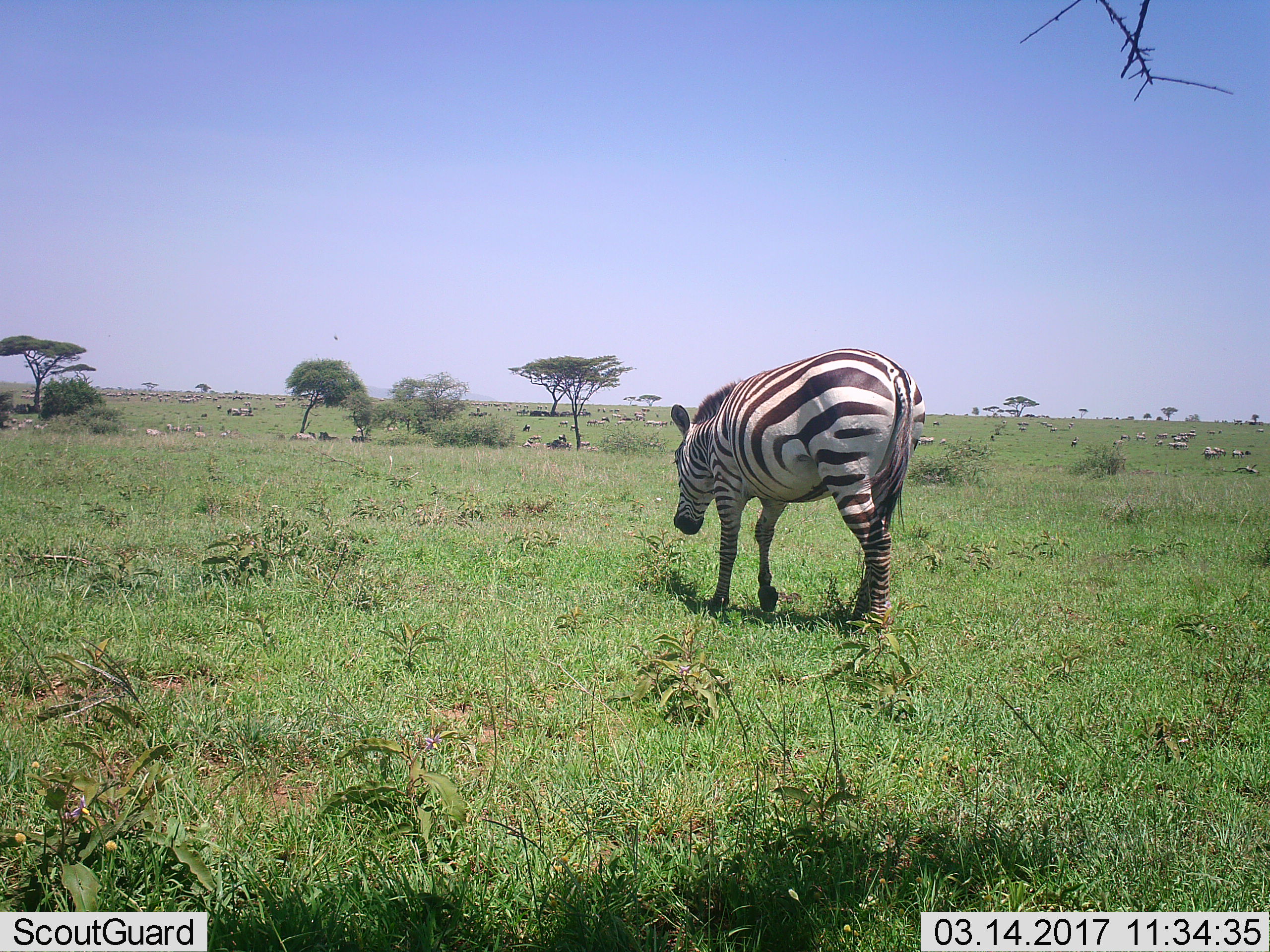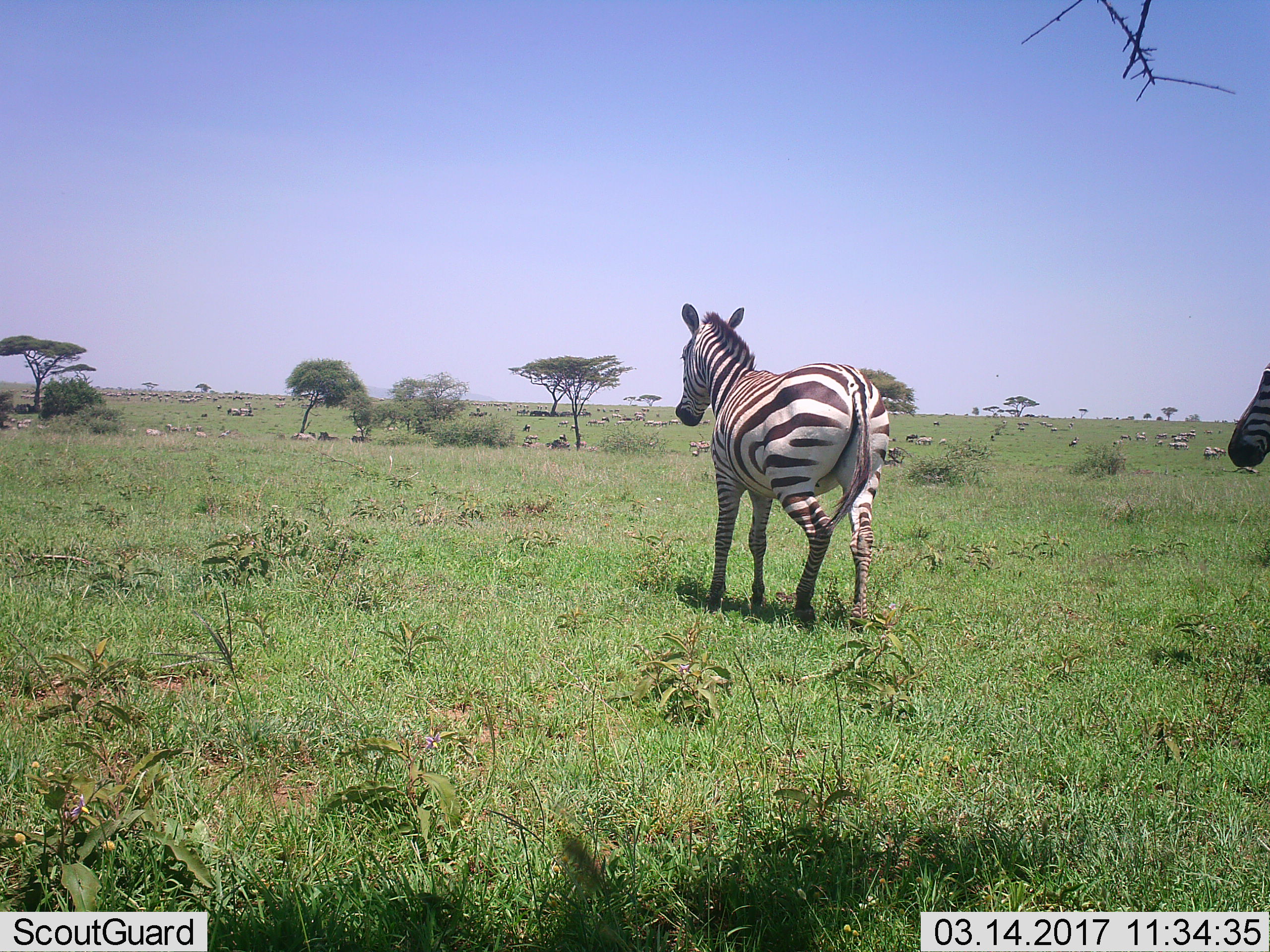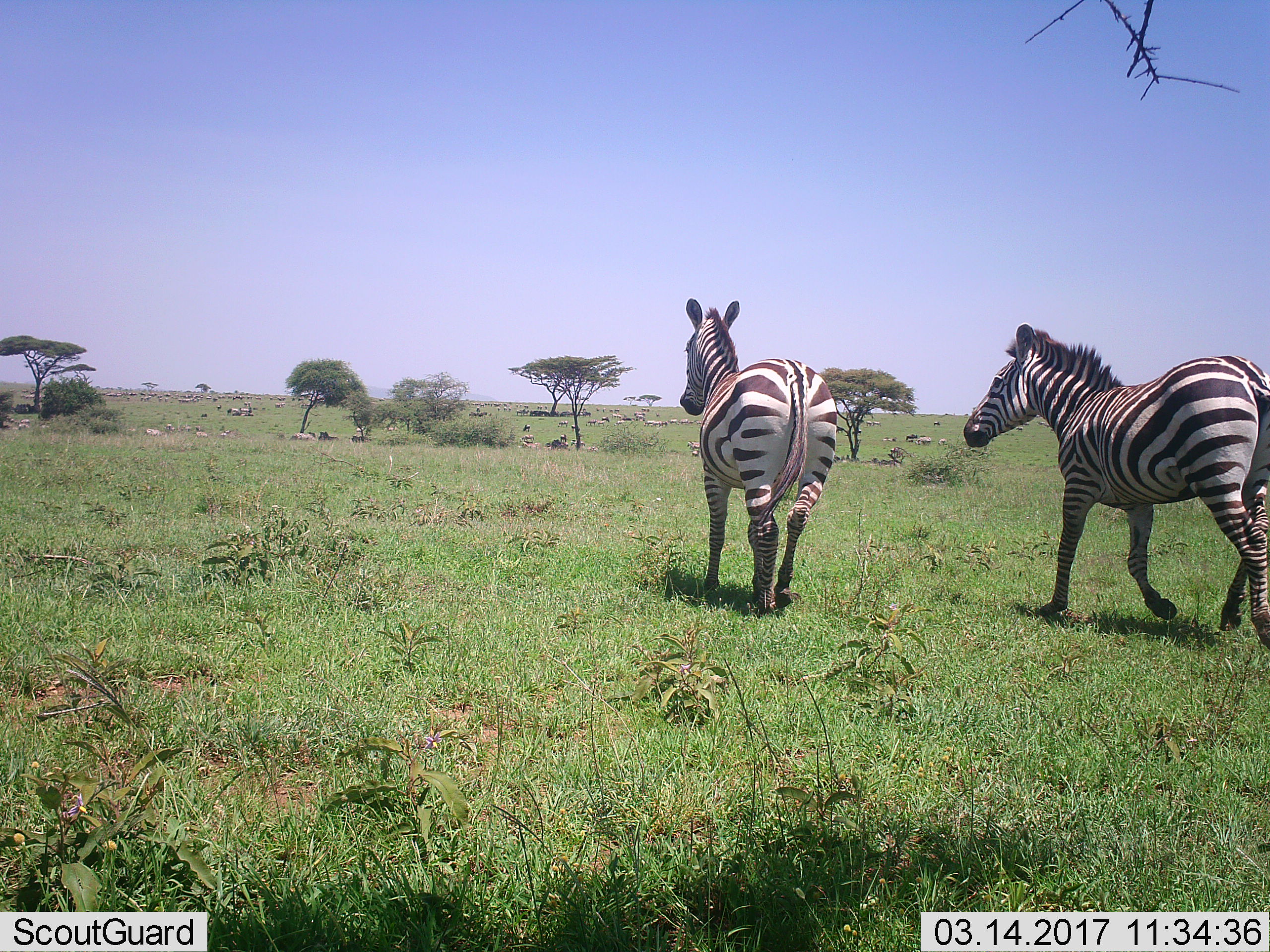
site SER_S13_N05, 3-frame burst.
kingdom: Animalia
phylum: Chordata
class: Mammalia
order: Perissodactyla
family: Equidae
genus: Equus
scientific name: Equus quagga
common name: plains zebra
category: zebraplains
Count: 2.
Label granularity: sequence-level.